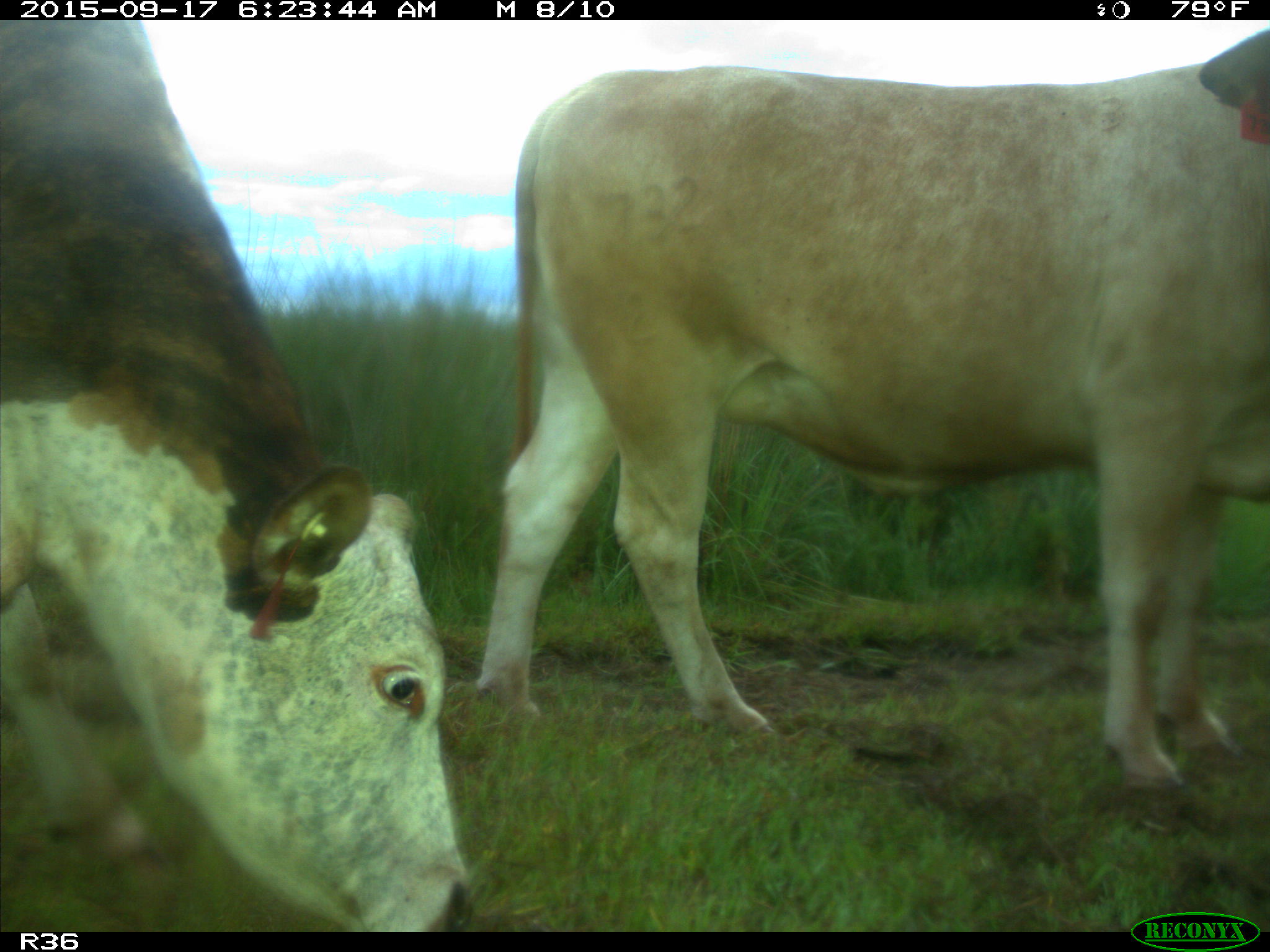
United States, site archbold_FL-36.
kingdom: Animalia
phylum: Chordata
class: Mammalia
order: Artiodactyla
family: Bovidae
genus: Bos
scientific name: Bos taurus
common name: domestic cow